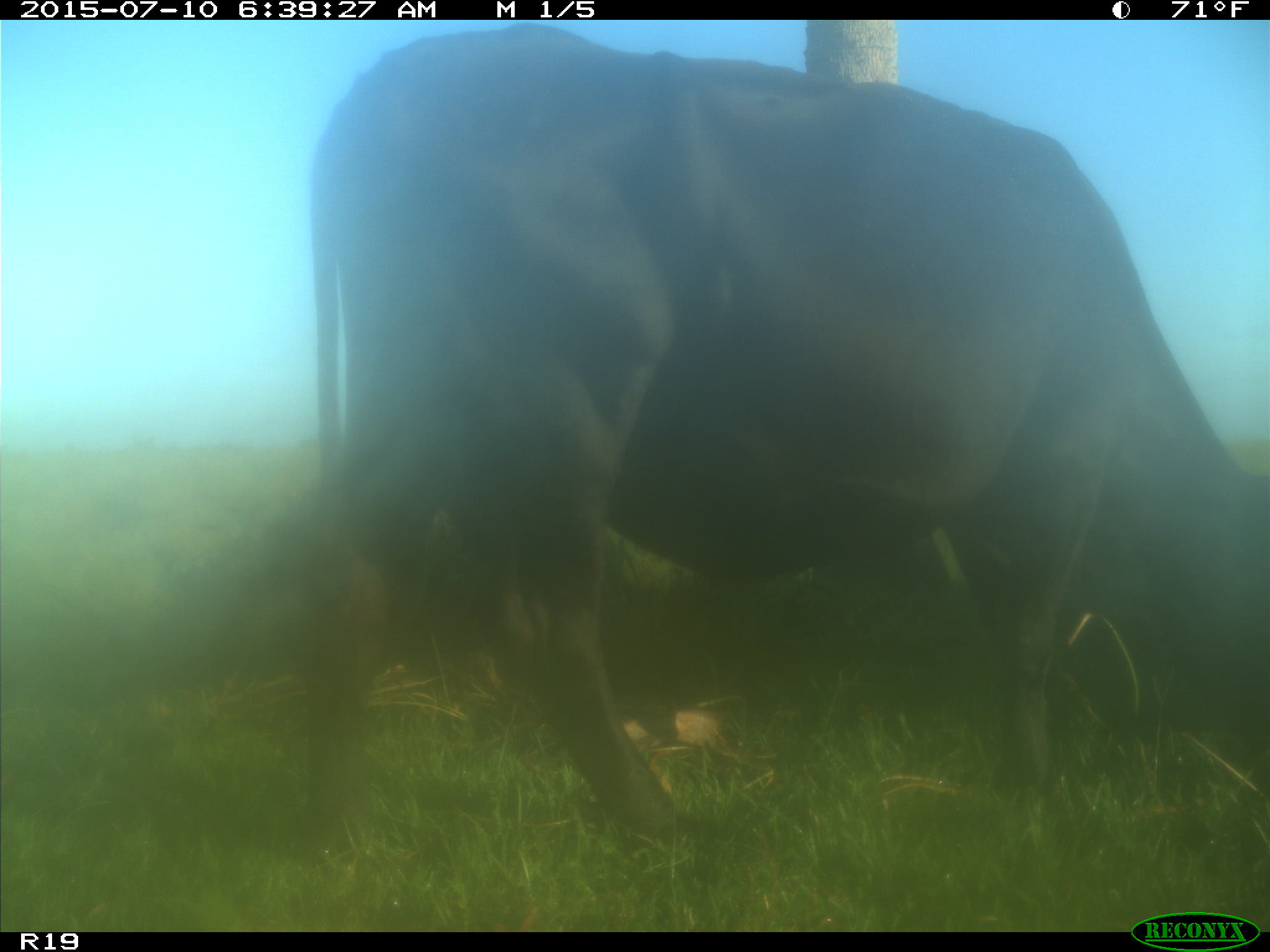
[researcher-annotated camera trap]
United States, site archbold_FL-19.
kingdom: Animalia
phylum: Chordata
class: Mammalia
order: Artiodactyla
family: Bovidae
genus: Bos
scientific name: Bos taurus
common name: domestic cow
Bos taurus (domestic cow).